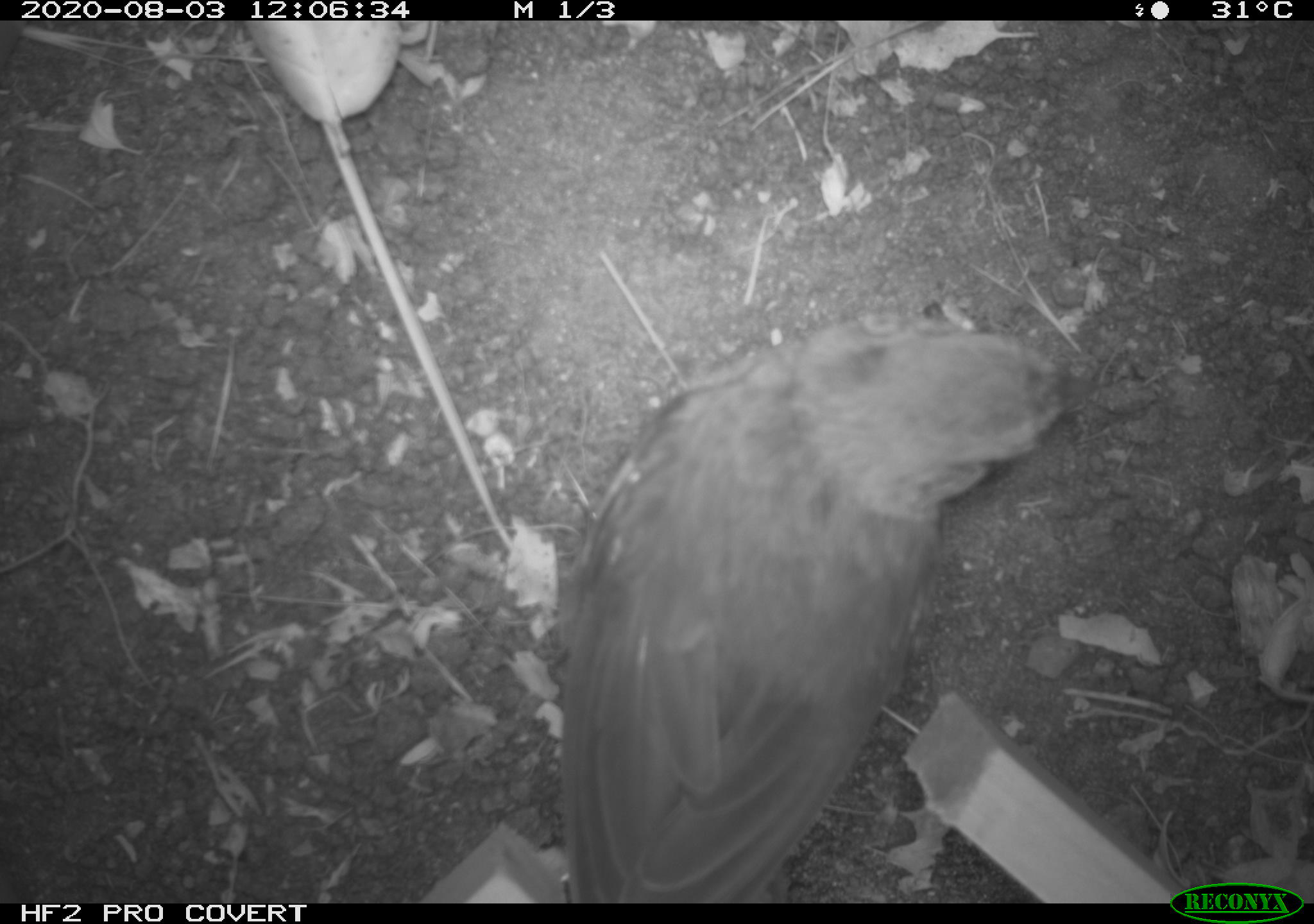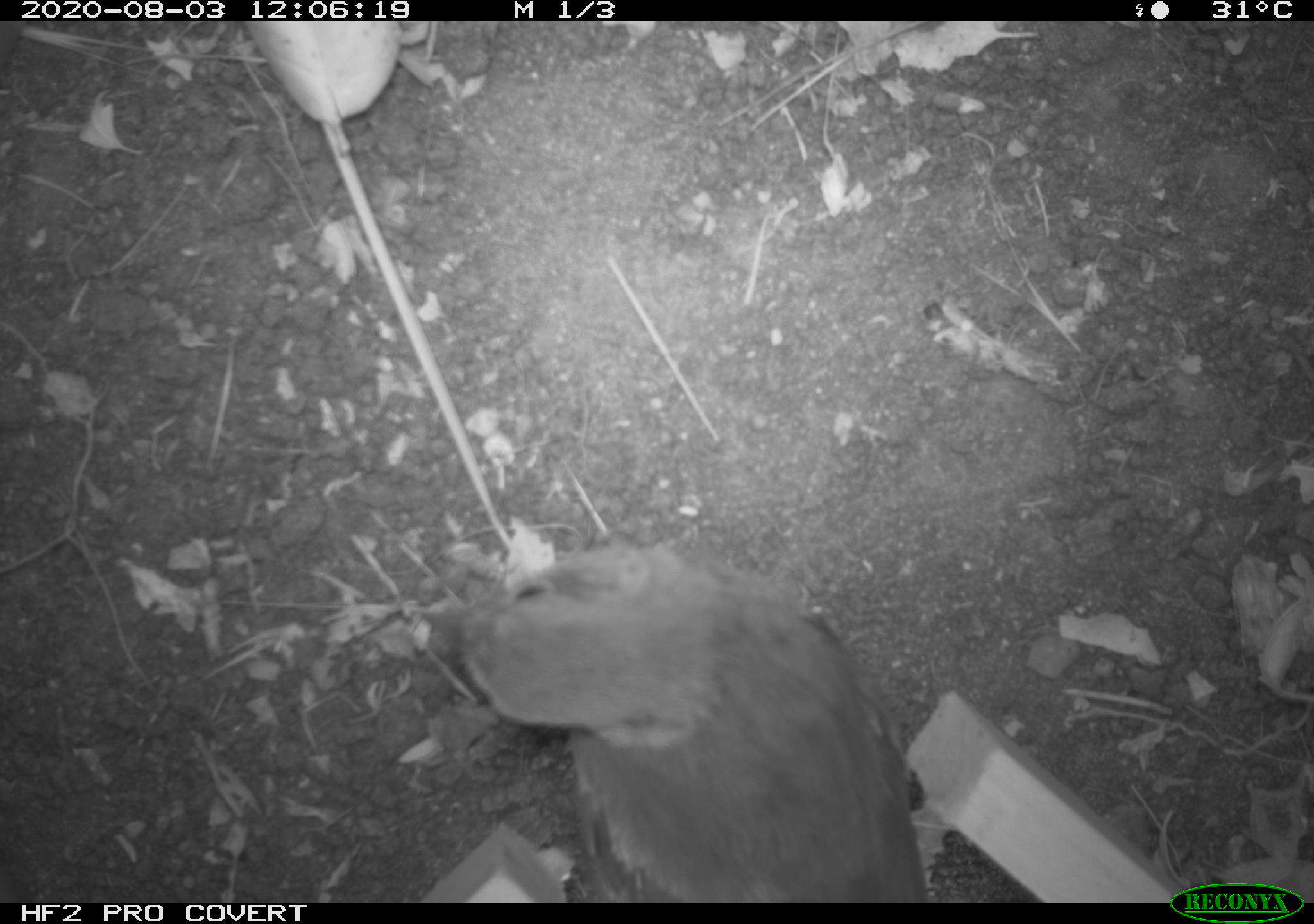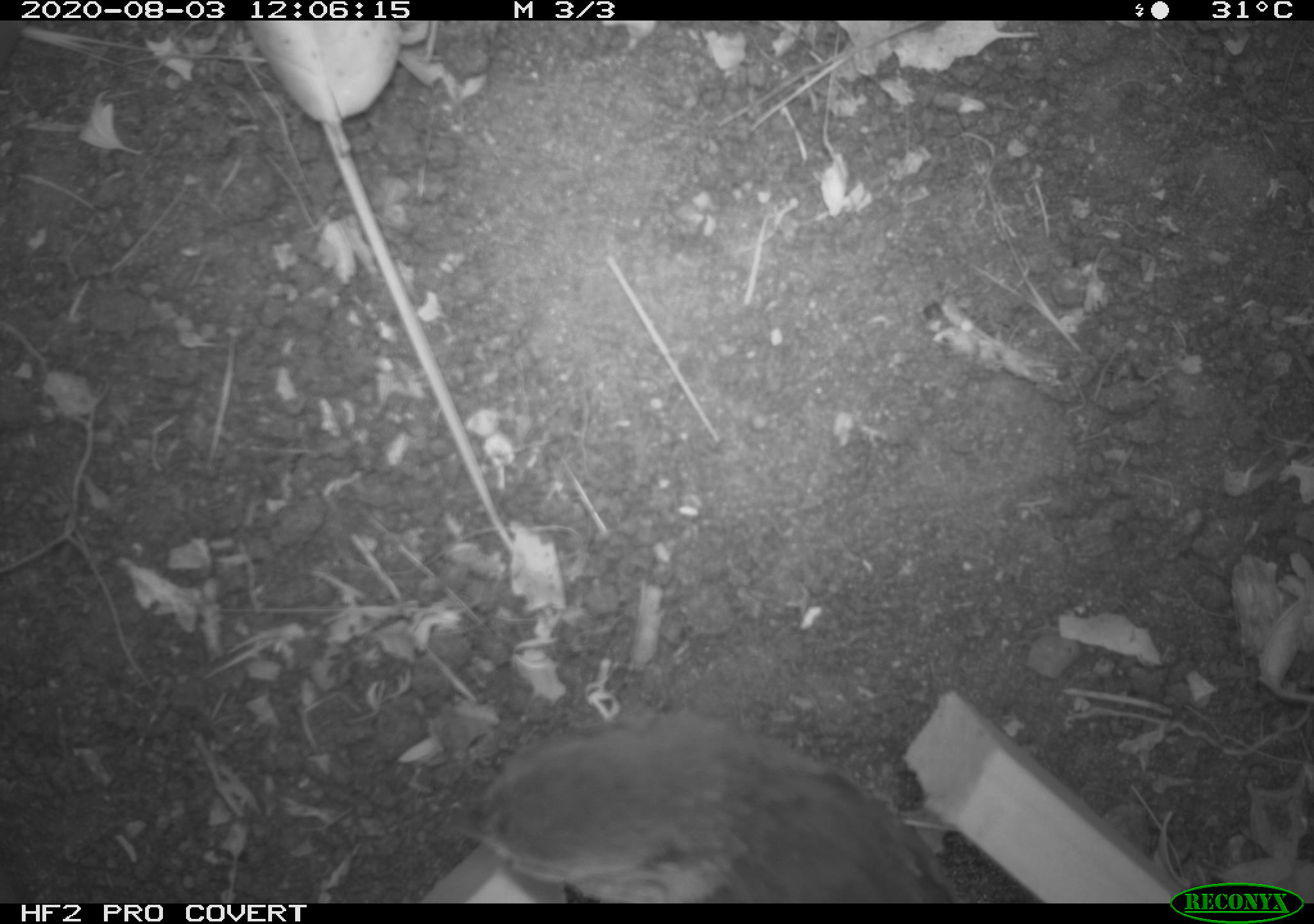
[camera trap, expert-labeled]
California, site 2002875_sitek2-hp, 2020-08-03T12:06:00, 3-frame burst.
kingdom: Animalia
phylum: Chordata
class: Aves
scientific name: Aves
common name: bird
Bird (Aves).